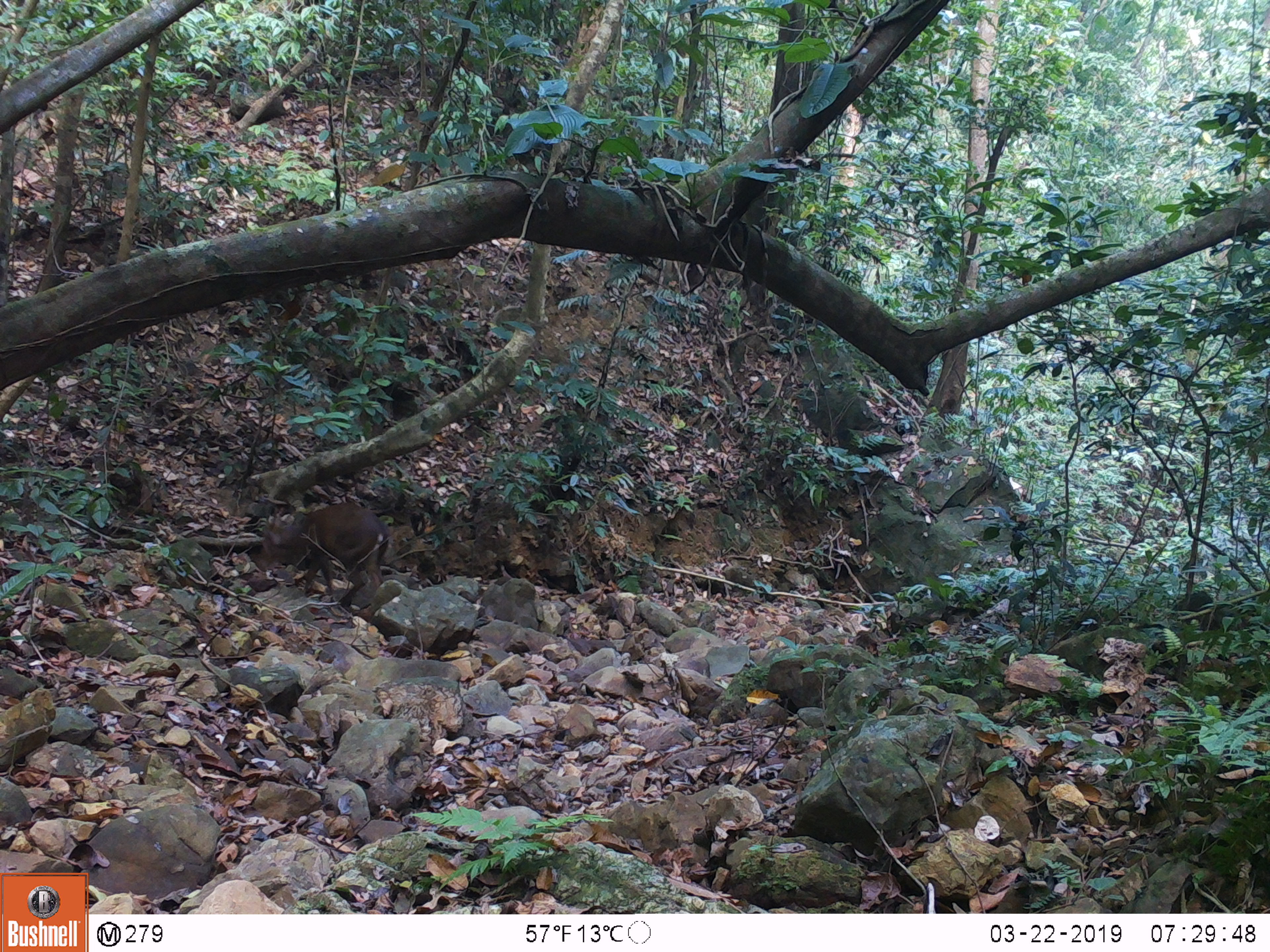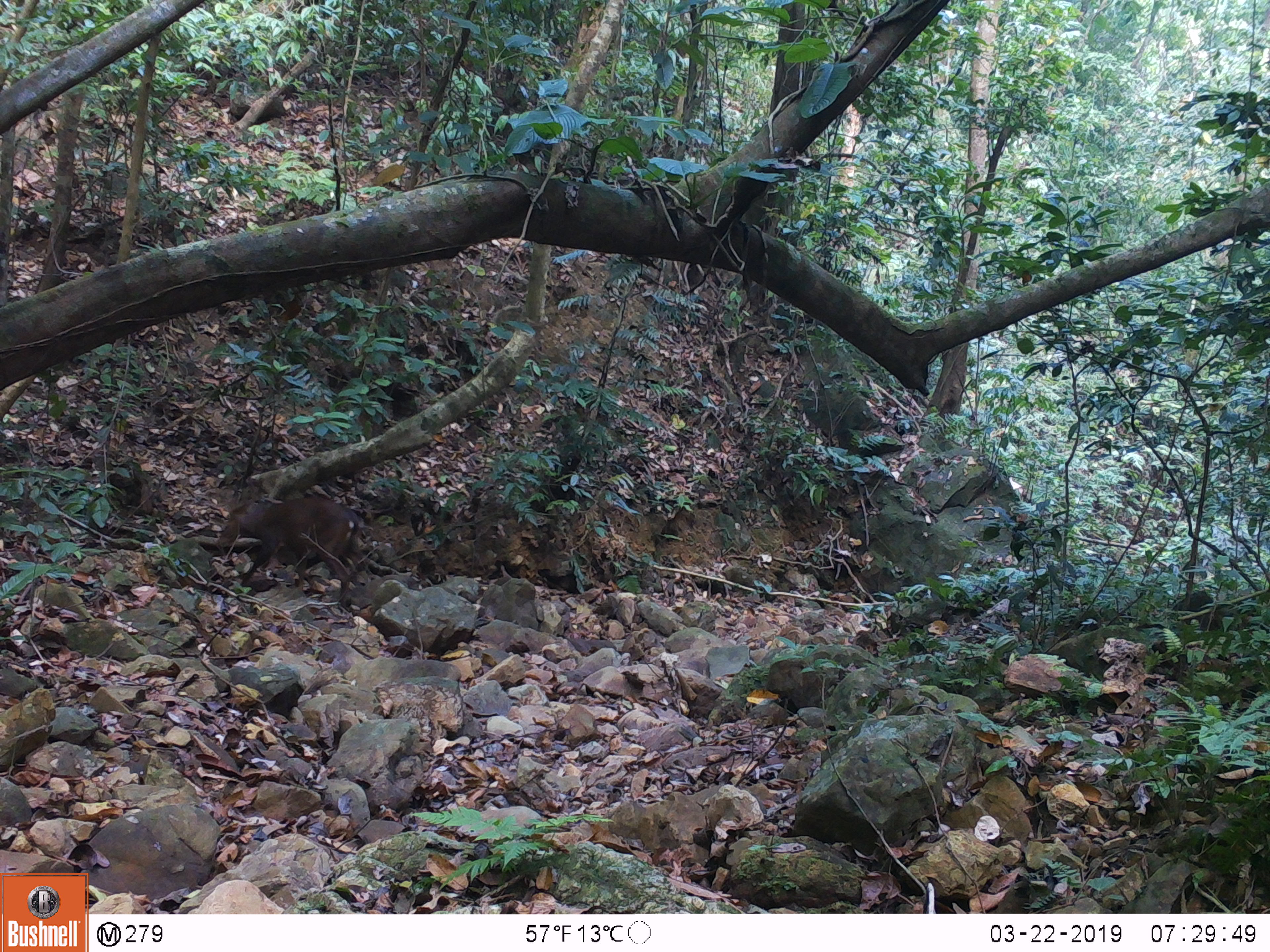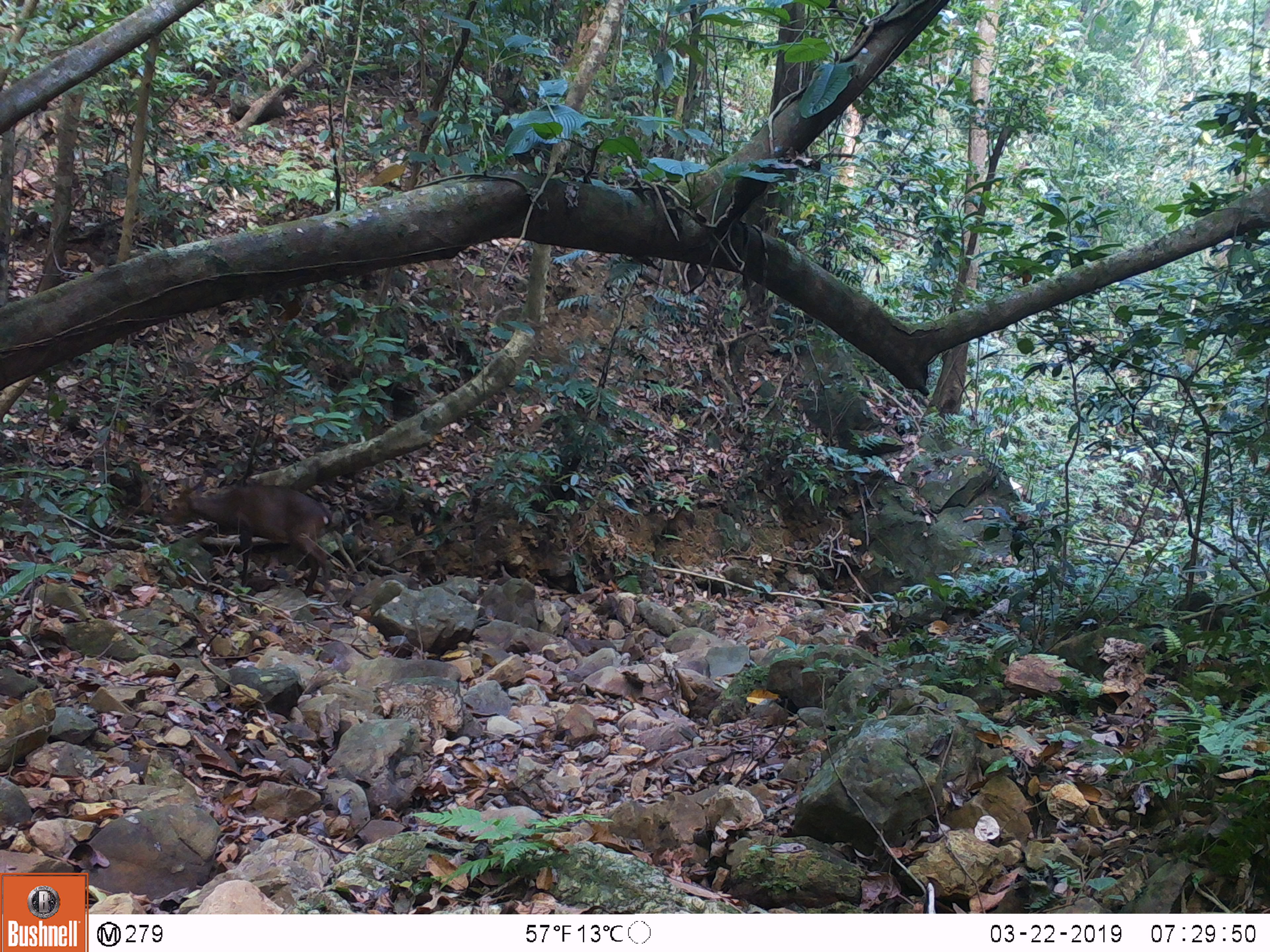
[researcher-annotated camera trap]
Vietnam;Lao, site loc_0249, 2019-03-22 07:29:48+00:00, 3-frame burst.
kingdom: Animalia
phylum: Chordata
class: Mammalia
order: Artiodactyla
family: Cervidae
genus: Muntiacus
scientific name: Muntiacus vuquangensis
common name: large-antlered muntjac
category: large antlered muntjac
Large antlered muntjac (large-antlered muntjac) (Muntiacus vuquangensis). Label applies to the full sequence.